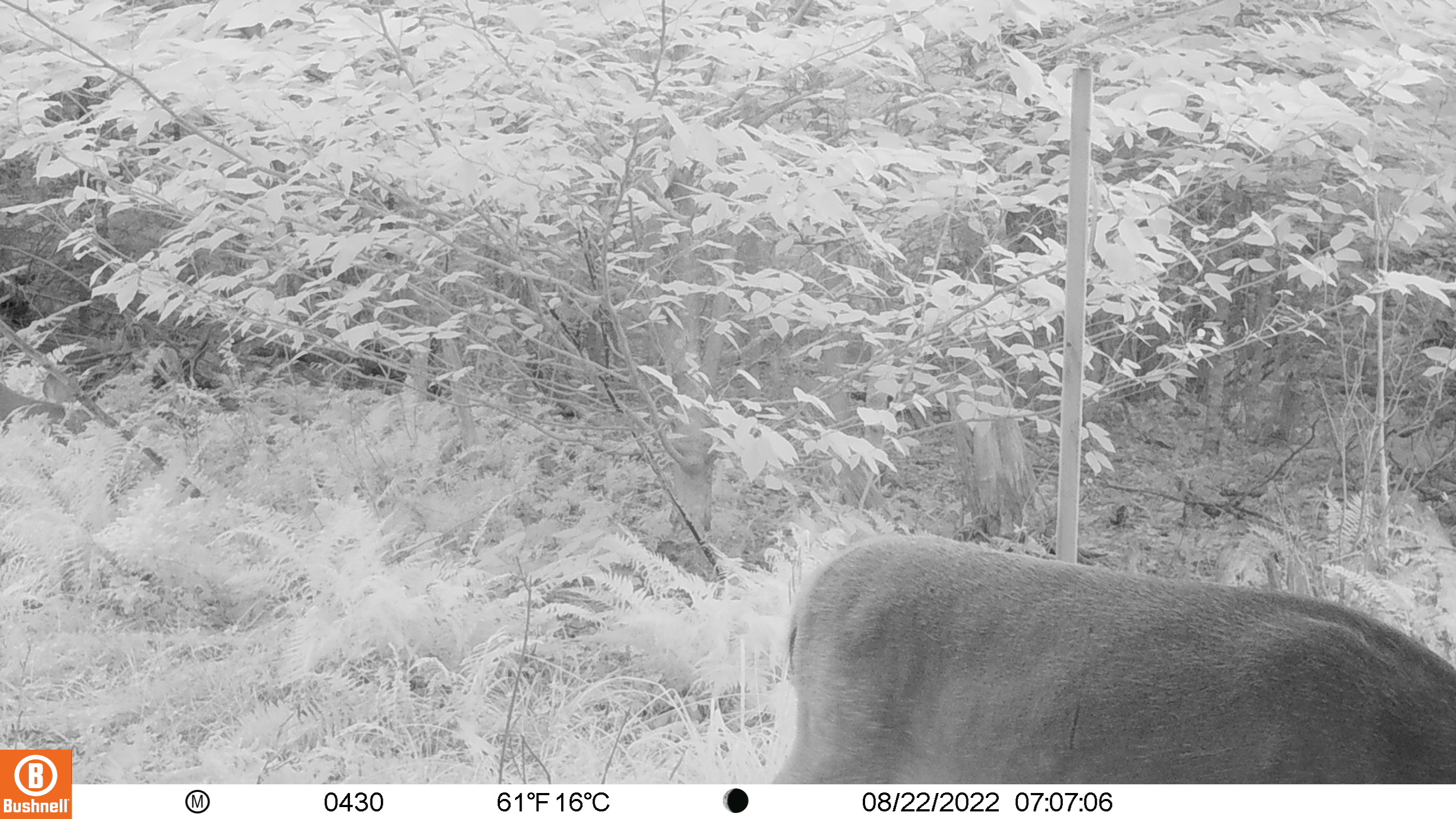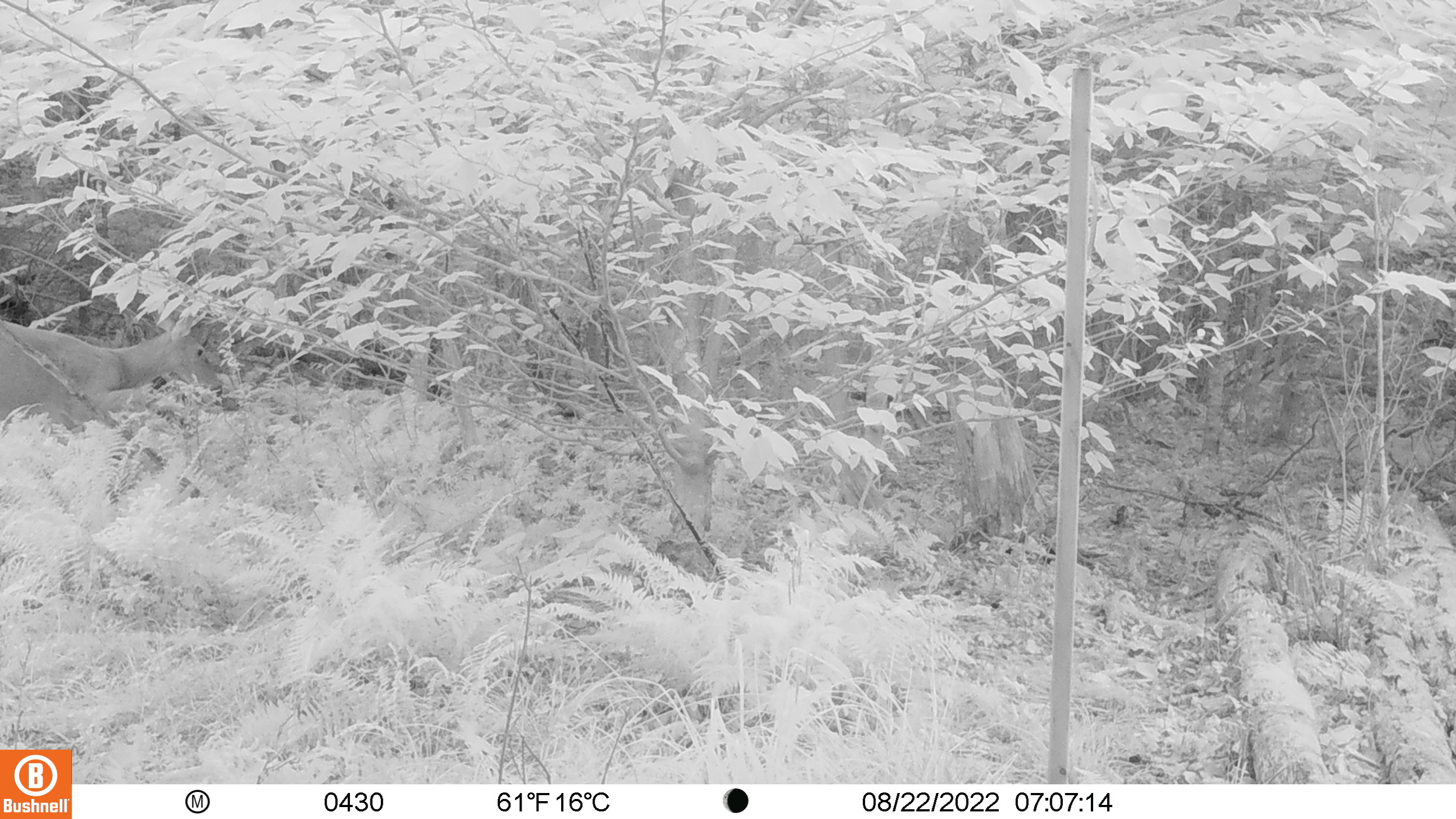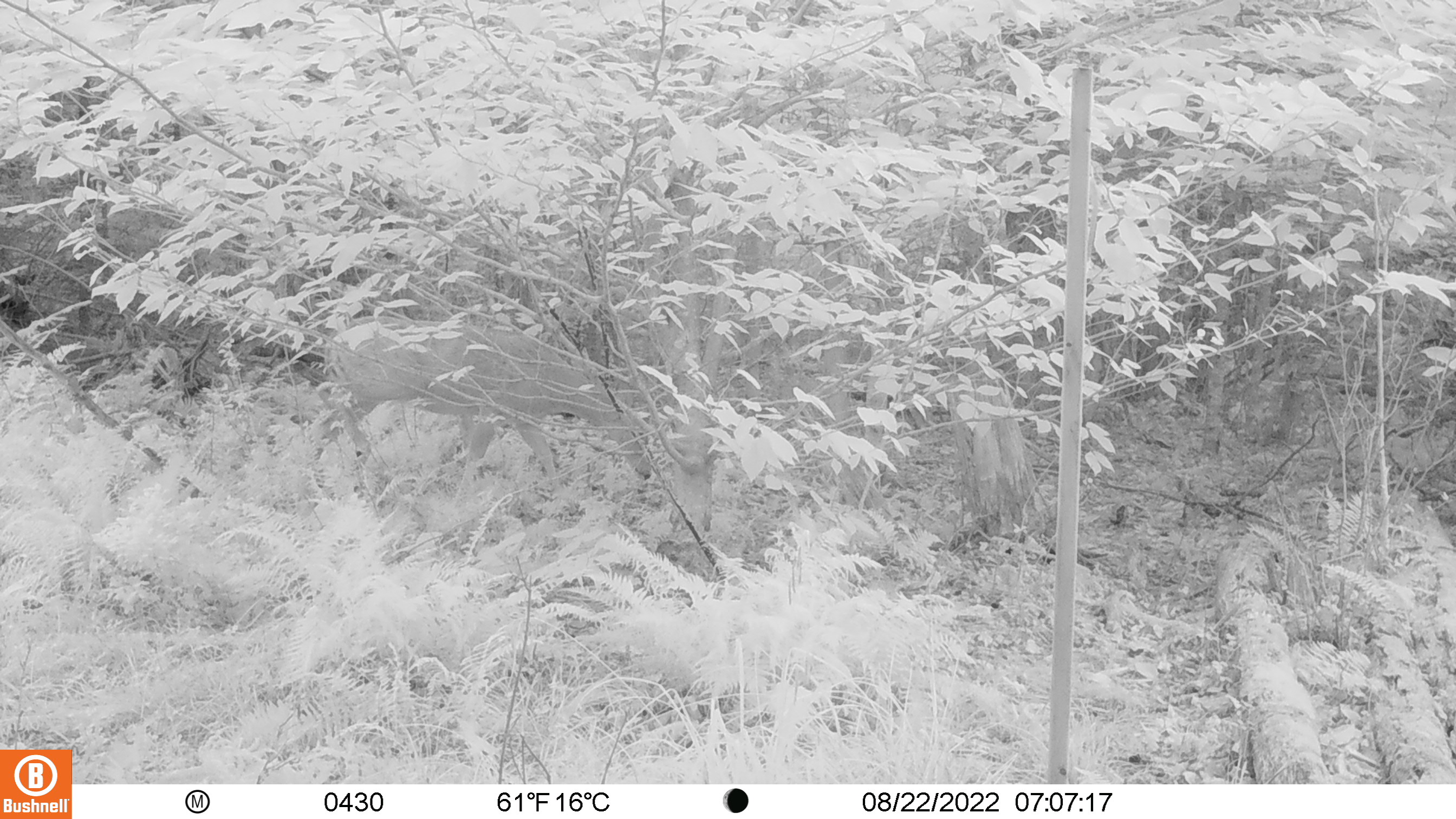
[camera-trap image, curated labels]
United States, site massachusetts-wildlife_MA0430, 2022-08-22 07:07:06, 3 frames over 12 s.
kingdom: Animalia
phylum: Chordata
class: Mammalia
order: Artiodactyla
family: Cervidae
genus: Odocoileus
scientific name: Odocoileus virginianus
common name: white-tailed deer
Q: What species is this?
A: White-tailed deer (Odocoileus virginianus).